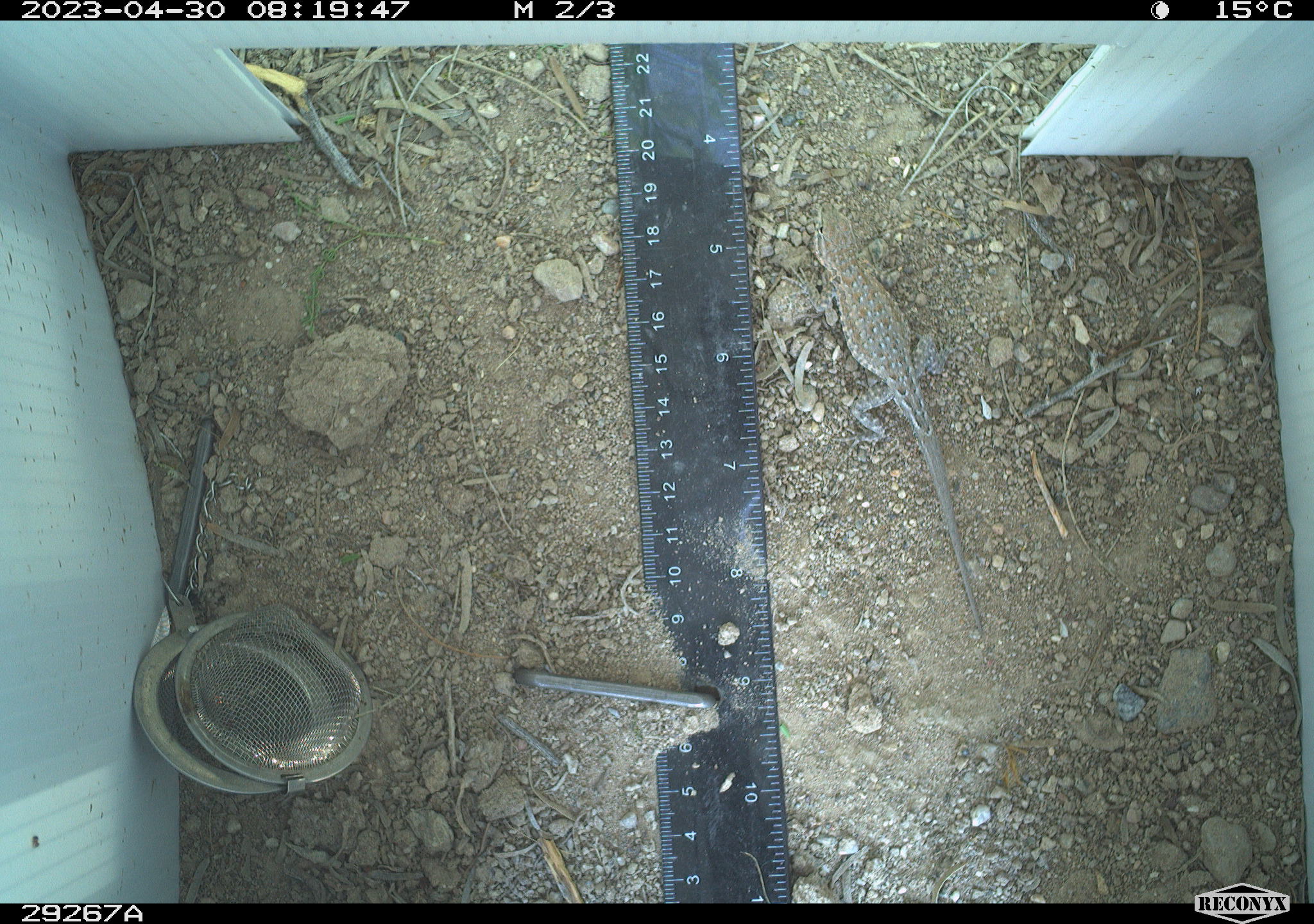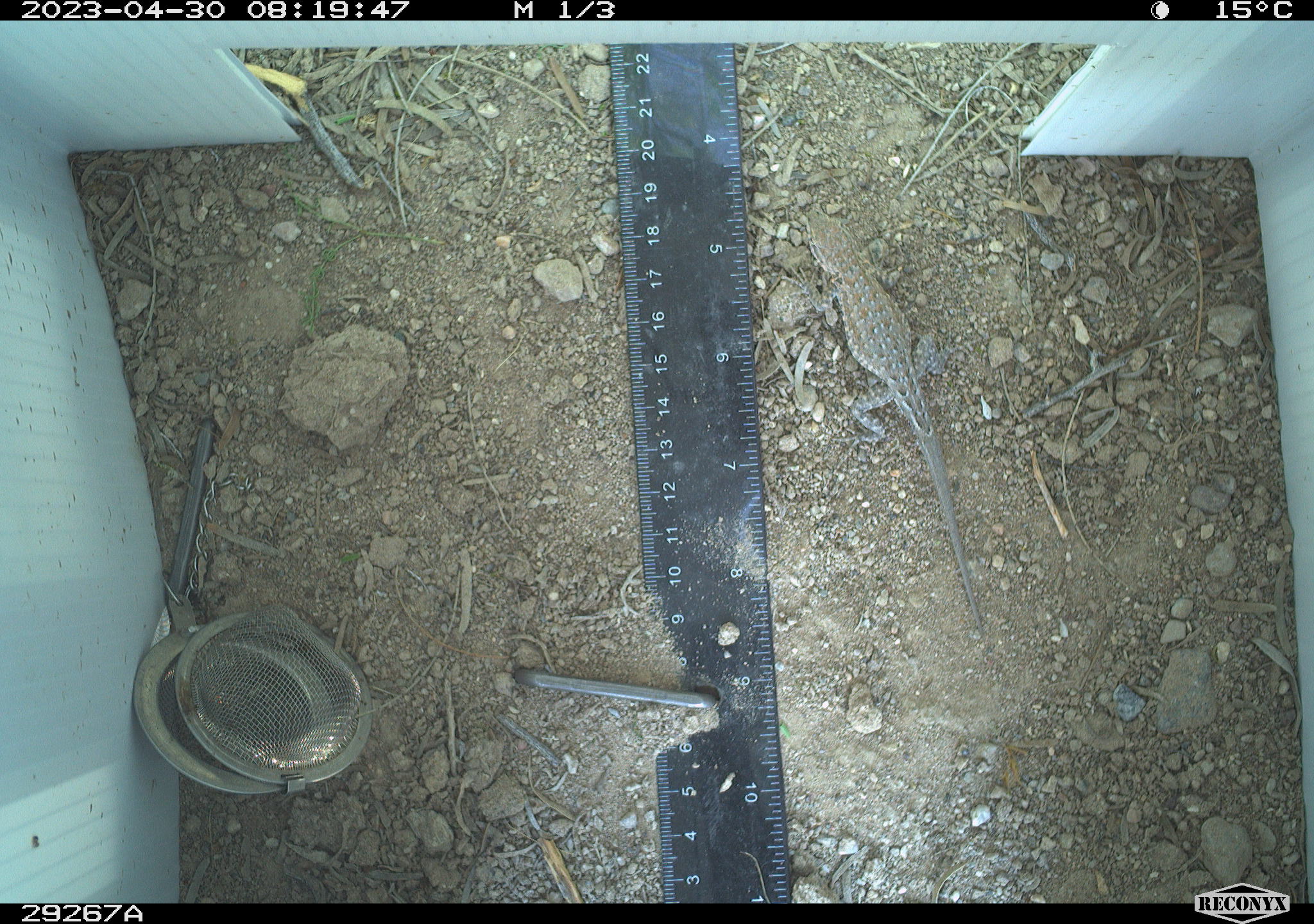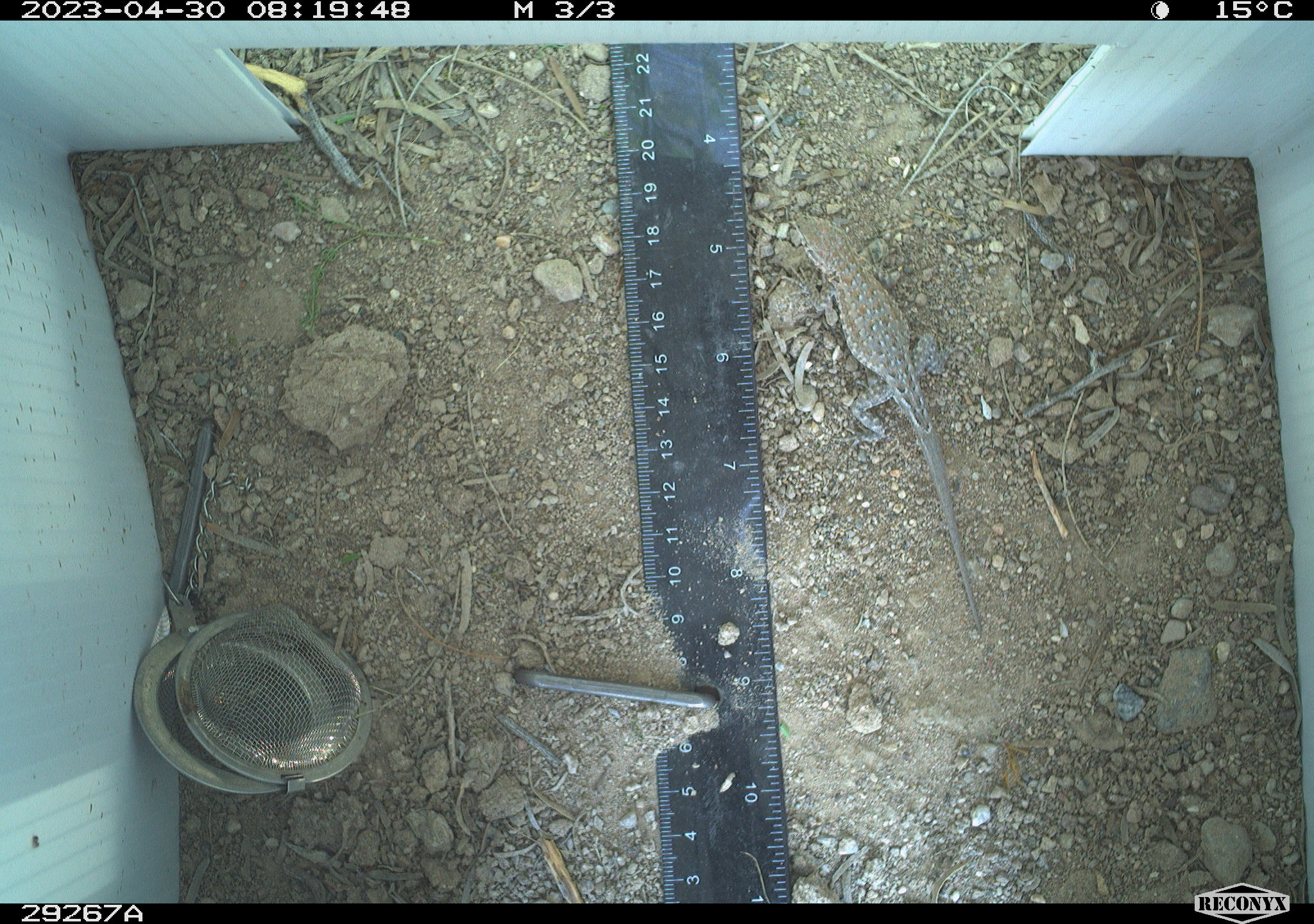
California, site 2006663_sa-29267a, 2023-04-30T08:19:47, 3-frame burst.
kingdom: Animalia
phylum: Chordata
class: Reptilia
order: Squamata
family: Phrynosomatidae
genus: Sceloporus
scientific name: Sceloporus graciosus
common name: common sagebrush lizard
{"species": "common sagebrush lizard (Sceloporus graciosus)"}